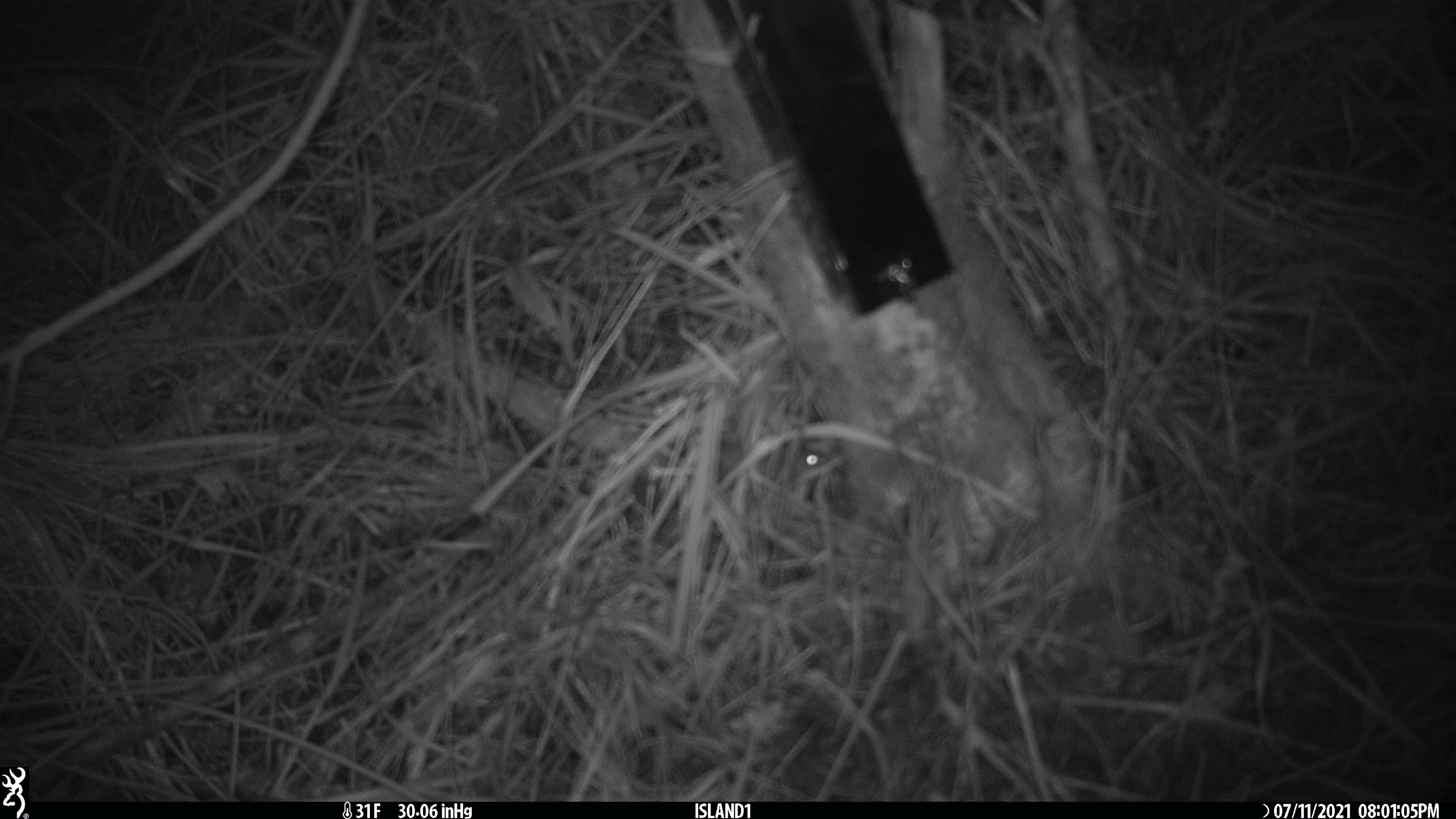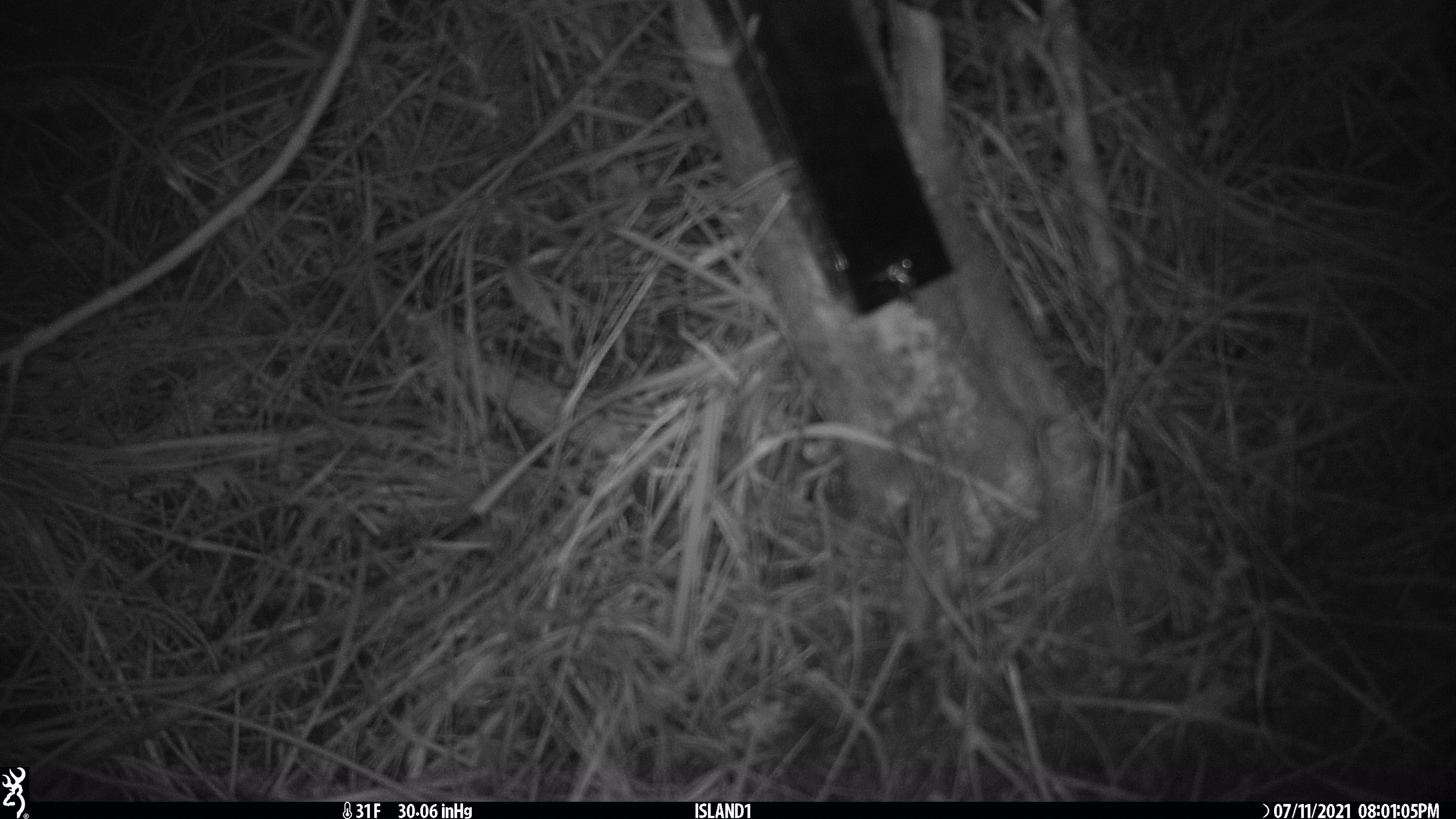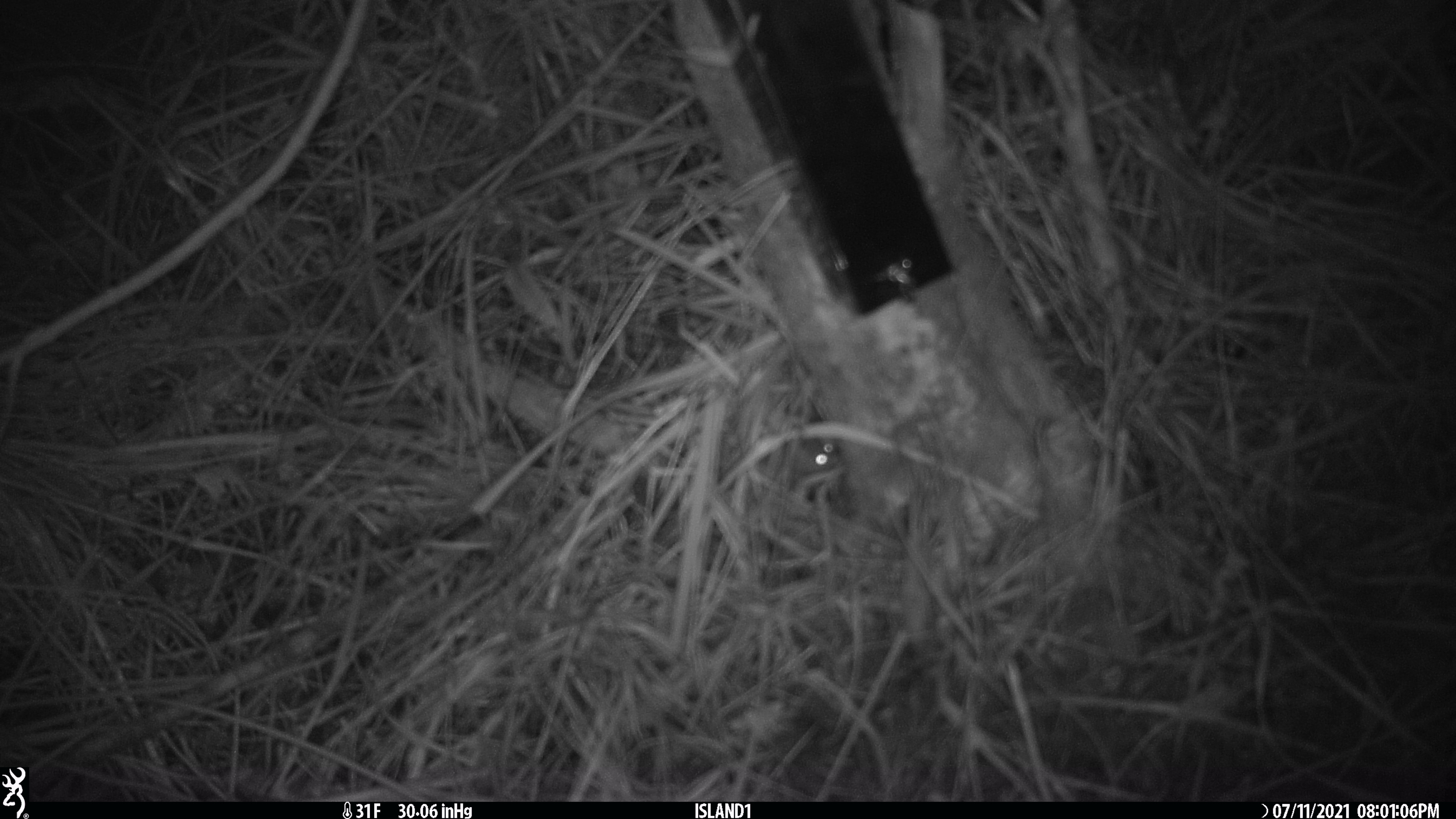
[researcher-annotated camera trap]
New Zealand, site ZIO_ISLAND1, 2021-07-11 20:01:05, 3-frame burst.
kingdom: Animalia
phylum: Chordata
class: Mammalia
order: Rodentia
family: Muridae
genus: Mus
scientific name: Mus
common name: mouse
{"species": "mouse (Mus)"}